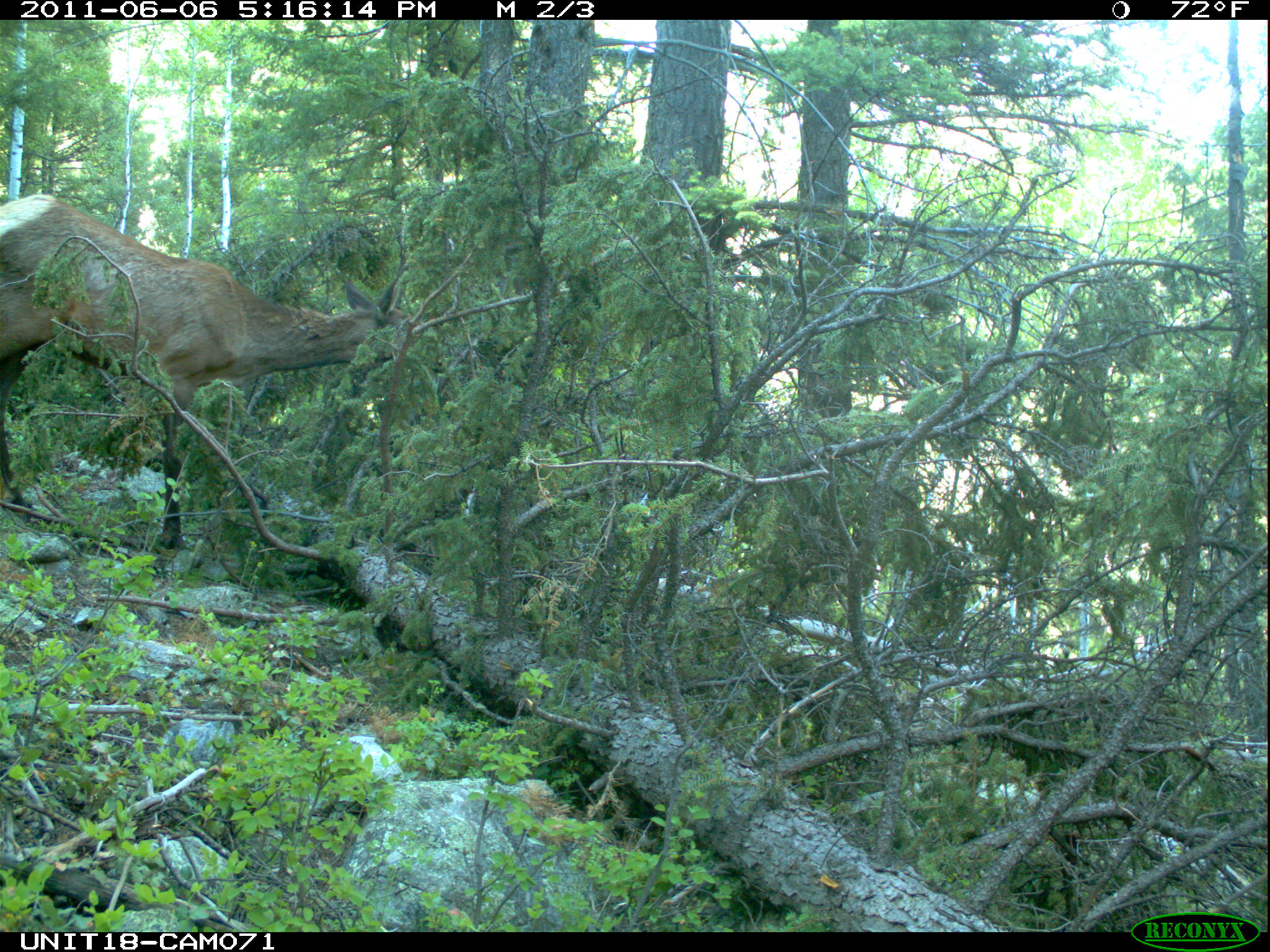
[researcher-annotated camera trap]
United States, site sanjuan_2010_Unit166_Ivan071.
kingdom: Animalia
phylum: Chordata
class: Mammalia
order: Artiodactyla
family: Cervidae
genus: Cervus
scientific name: Cervus elaphus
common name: red deer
Cervus elaphus (red deer).